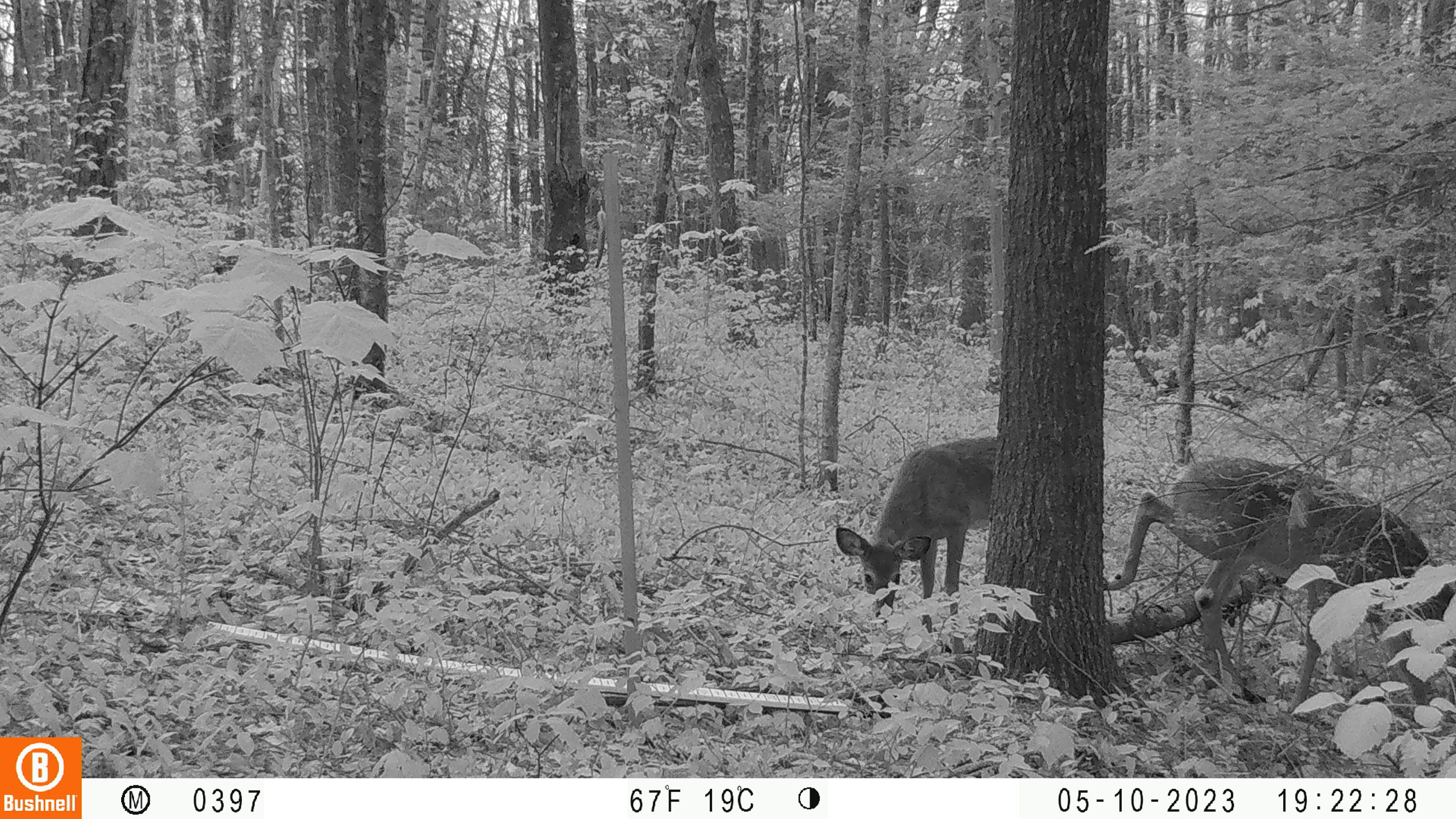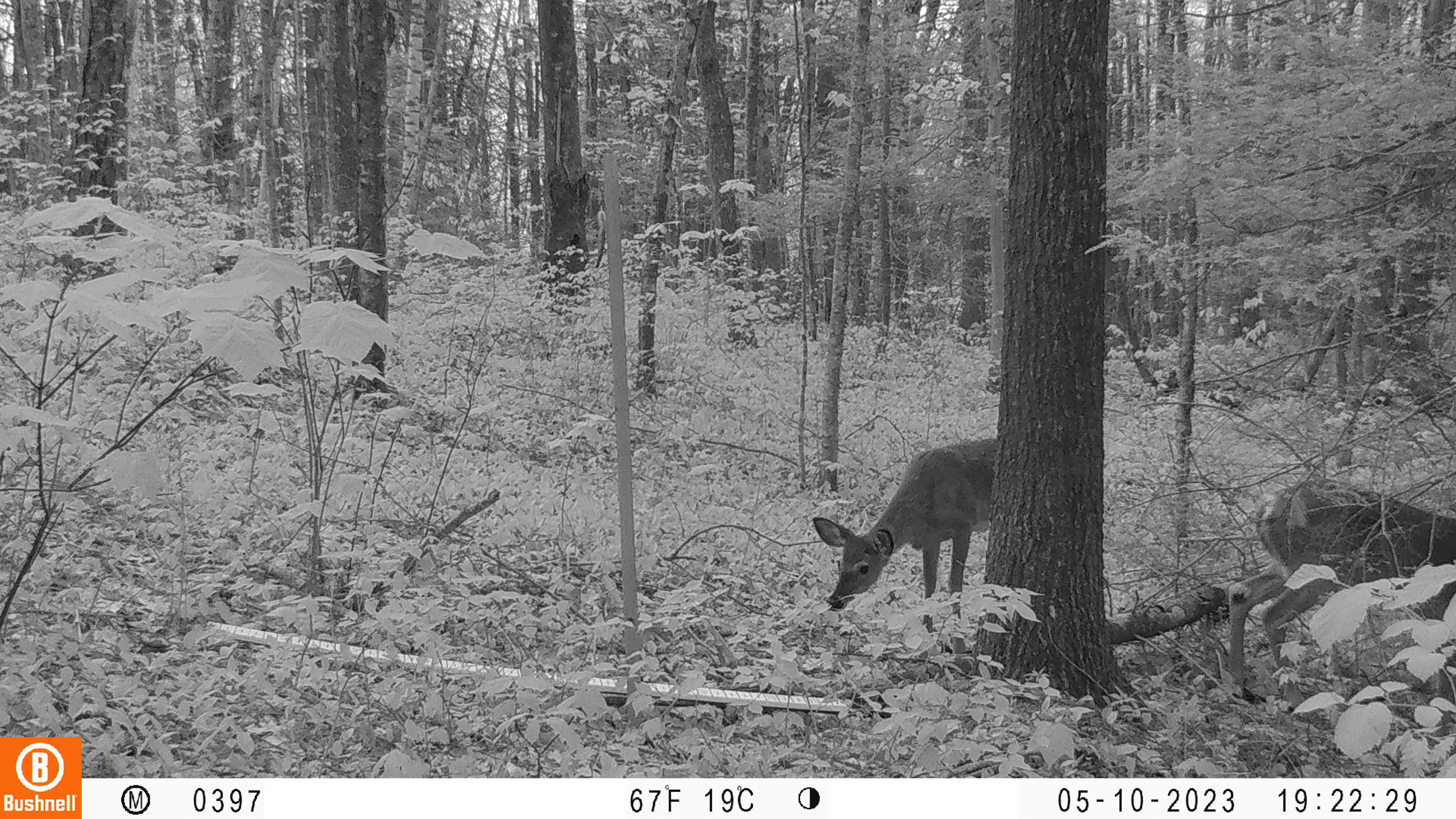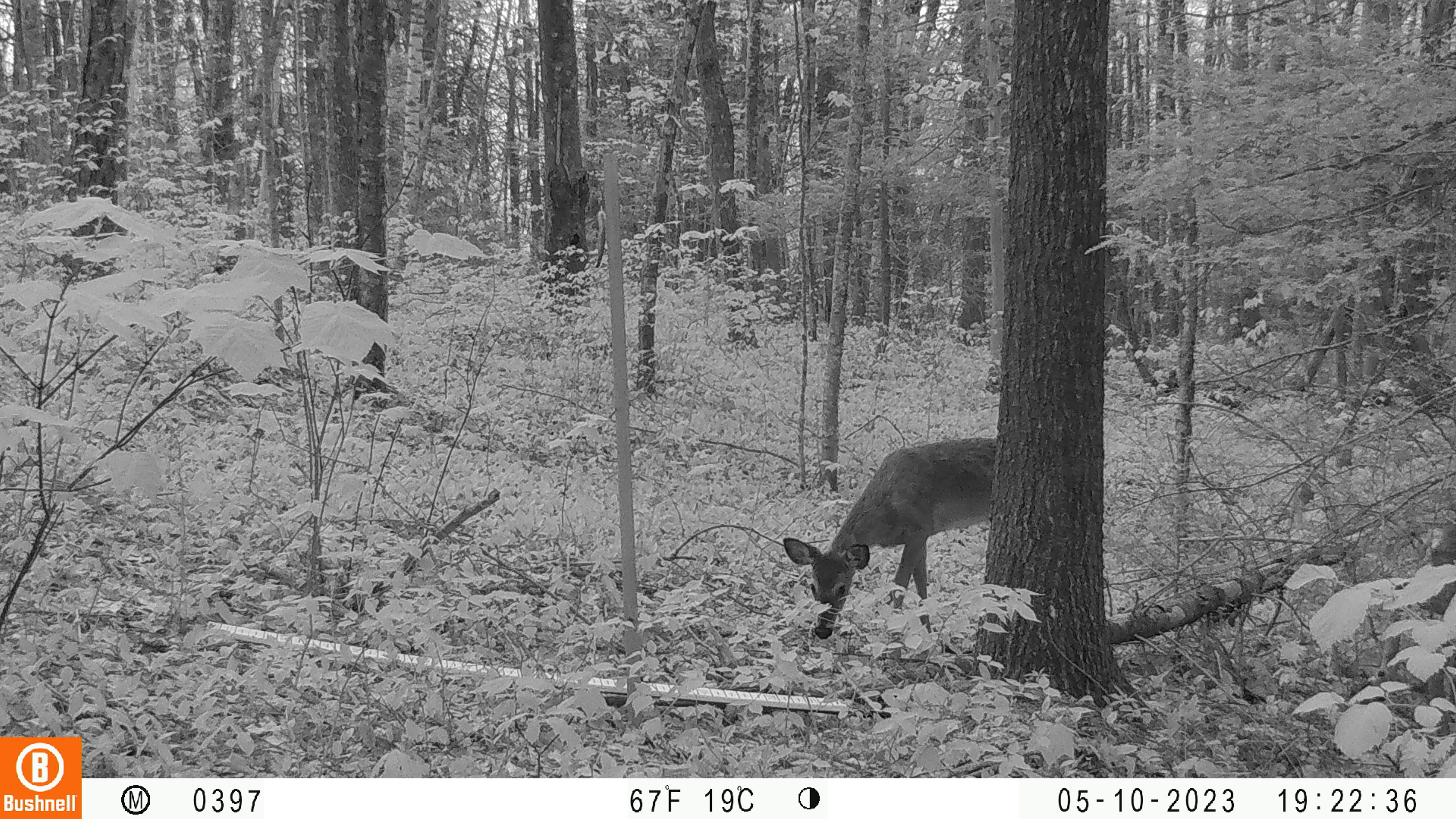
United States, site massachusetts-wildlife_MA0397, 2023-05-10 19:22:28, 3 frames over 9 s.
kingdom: Animalia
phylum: Chordata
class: Mammalia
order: Artiodactyla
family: Cervidae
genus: Odocoileus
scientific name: Odocoileus virginianus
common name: white-tailed deer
White-tailed deer (Odocoileus virginianus).